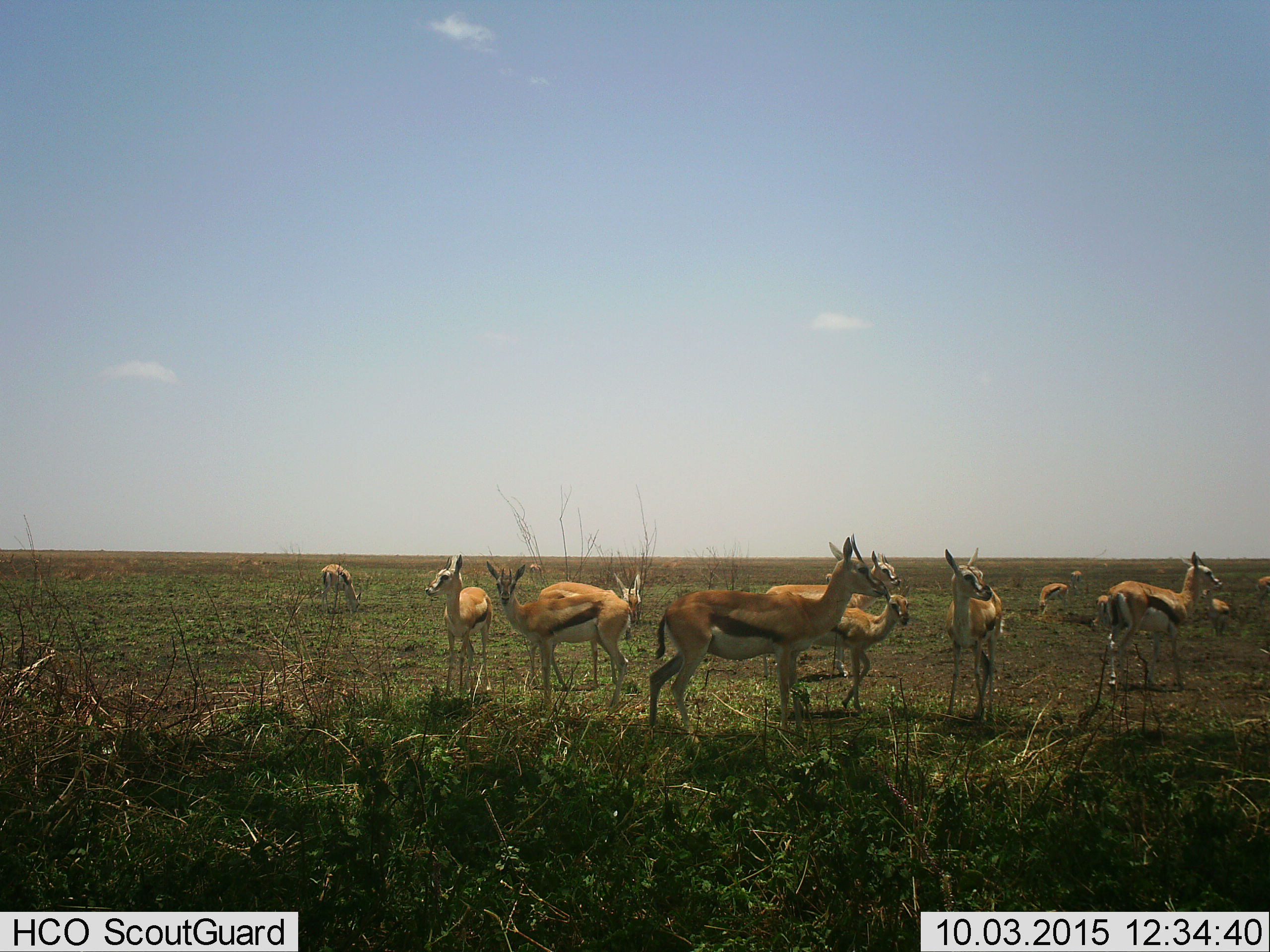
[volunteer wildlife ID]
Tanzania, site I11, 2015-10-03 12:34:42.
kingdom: Animalia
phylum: Chordata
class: Mammalia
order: Artiodactyla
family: Bovidae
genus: Eudorcas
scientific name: Eudorcas thomsonii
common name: thomson's gazelle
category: gazellethomsons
Gazellethomsons (thomson's gazelle) (Eudorcas thomsonii), count 11-50. Behavior (volunteer vote fractions): standing 100%, resting 10%, moving 10%, interacting 20%. Young present (vote fraction): 30%. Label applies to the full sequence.